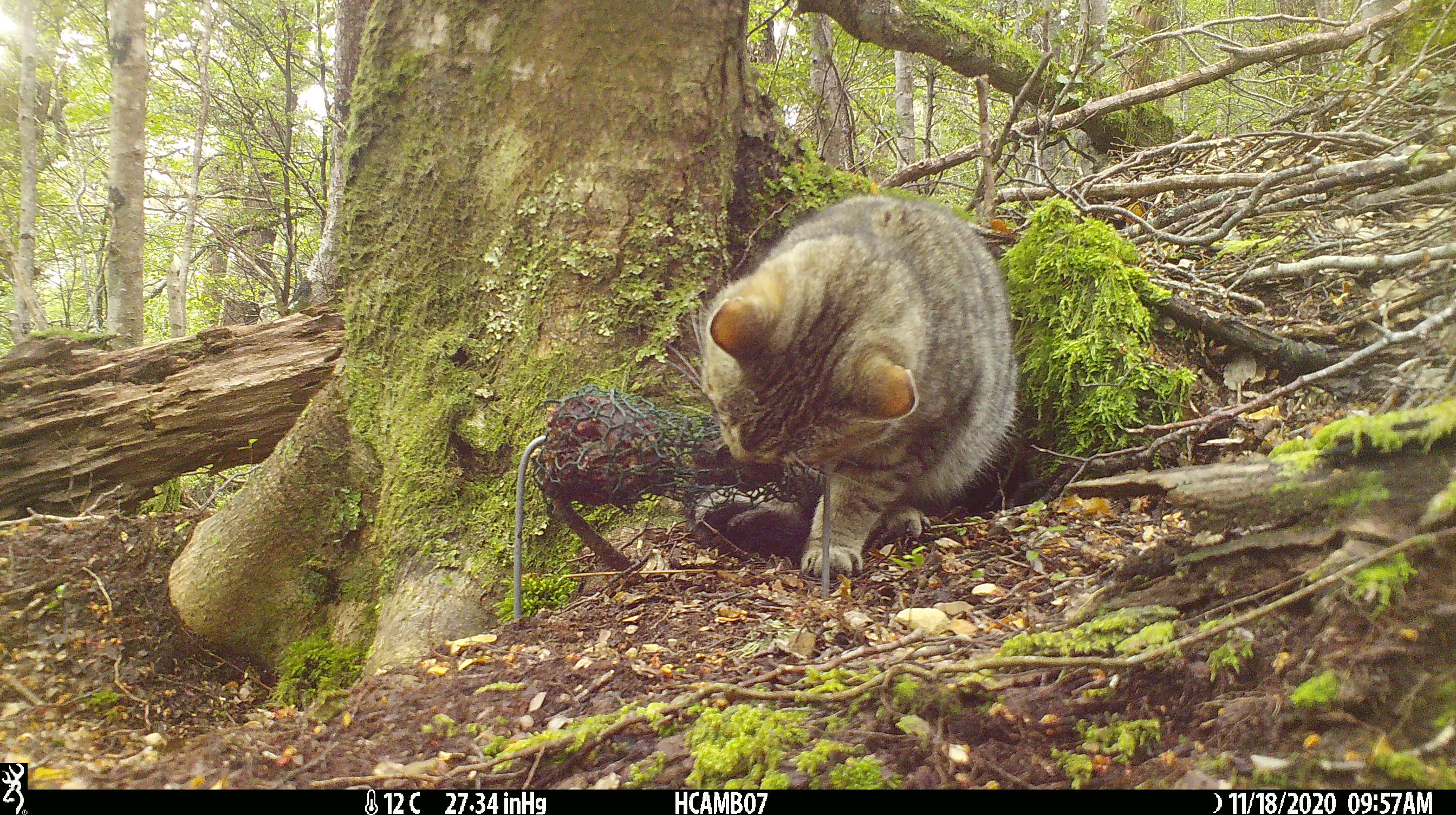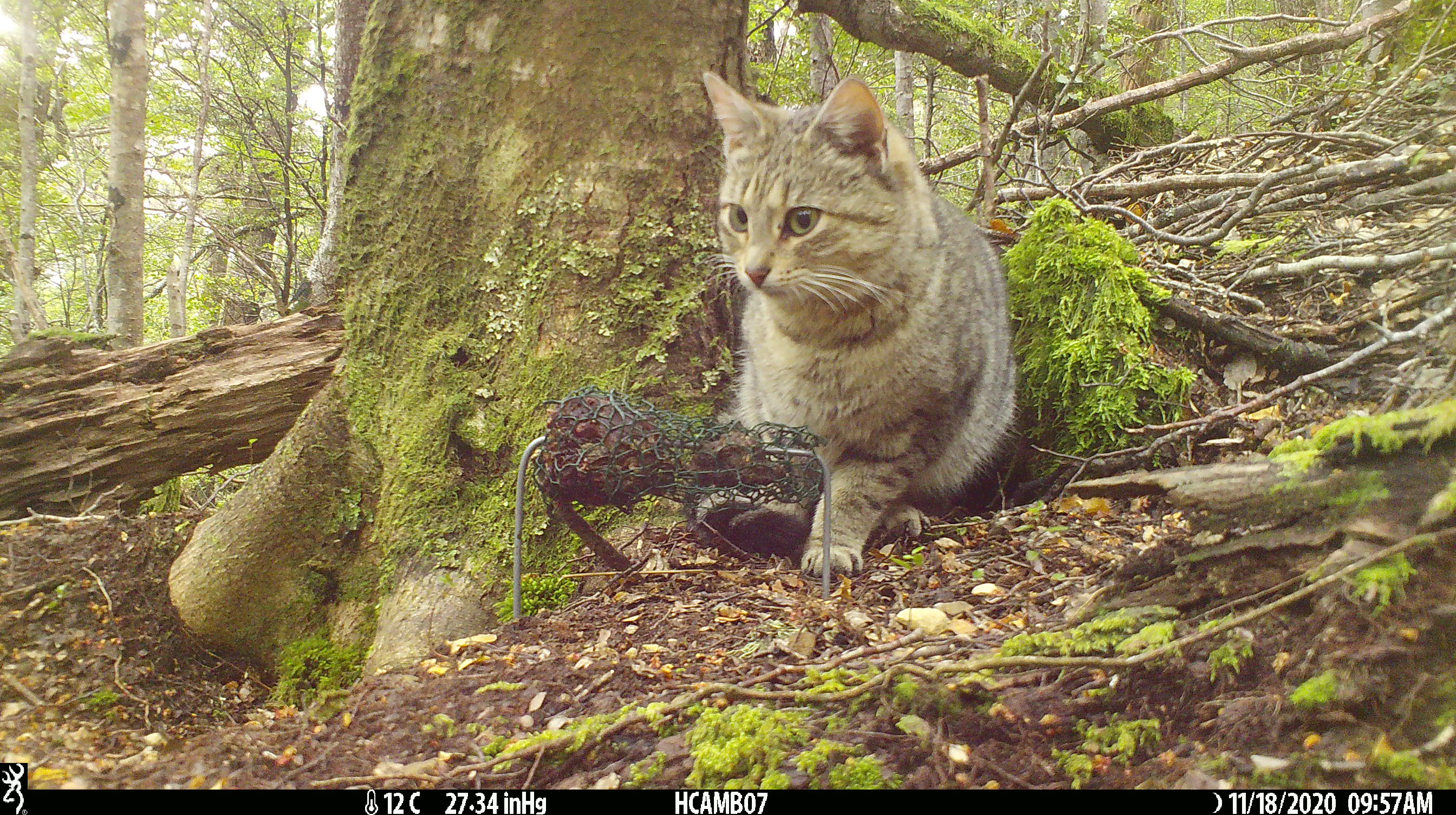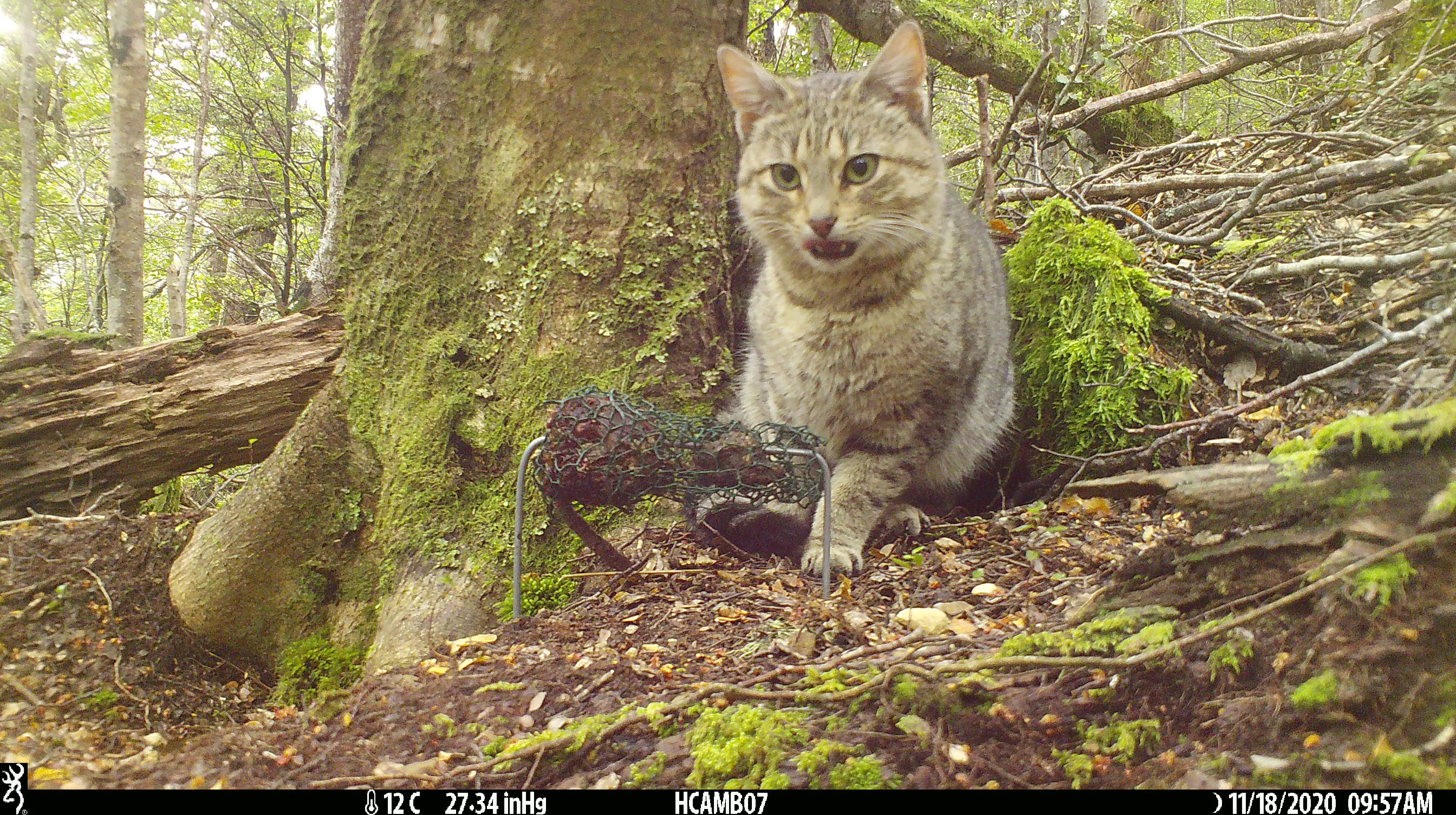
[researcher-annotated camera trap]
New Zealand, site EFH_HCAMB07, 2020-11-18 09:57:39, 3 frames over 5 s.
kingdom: Animalia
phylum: Chordata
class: Mammalia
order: Carnivora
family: Felidae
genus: Felis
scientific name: Felis catus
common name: domestic cat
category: cat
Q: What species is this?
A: Cat (domestic cat) (Felis catus).